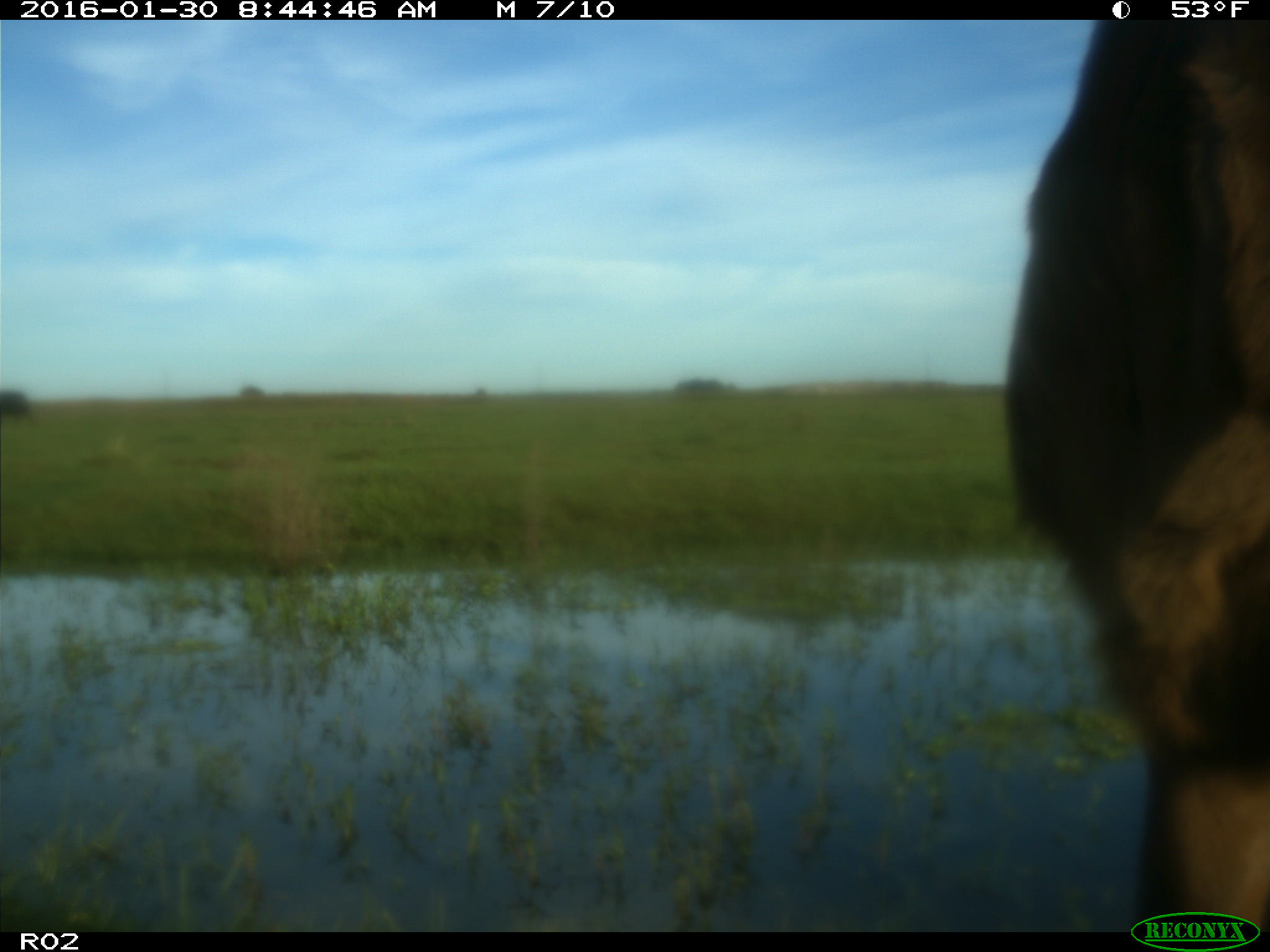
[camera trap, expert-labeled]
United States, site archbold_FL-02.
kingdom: Animalia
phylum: Chordata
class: Mammalia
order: Artiodactyla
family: Bovidae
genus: Bos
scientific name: Bos taurus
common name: domestic cow